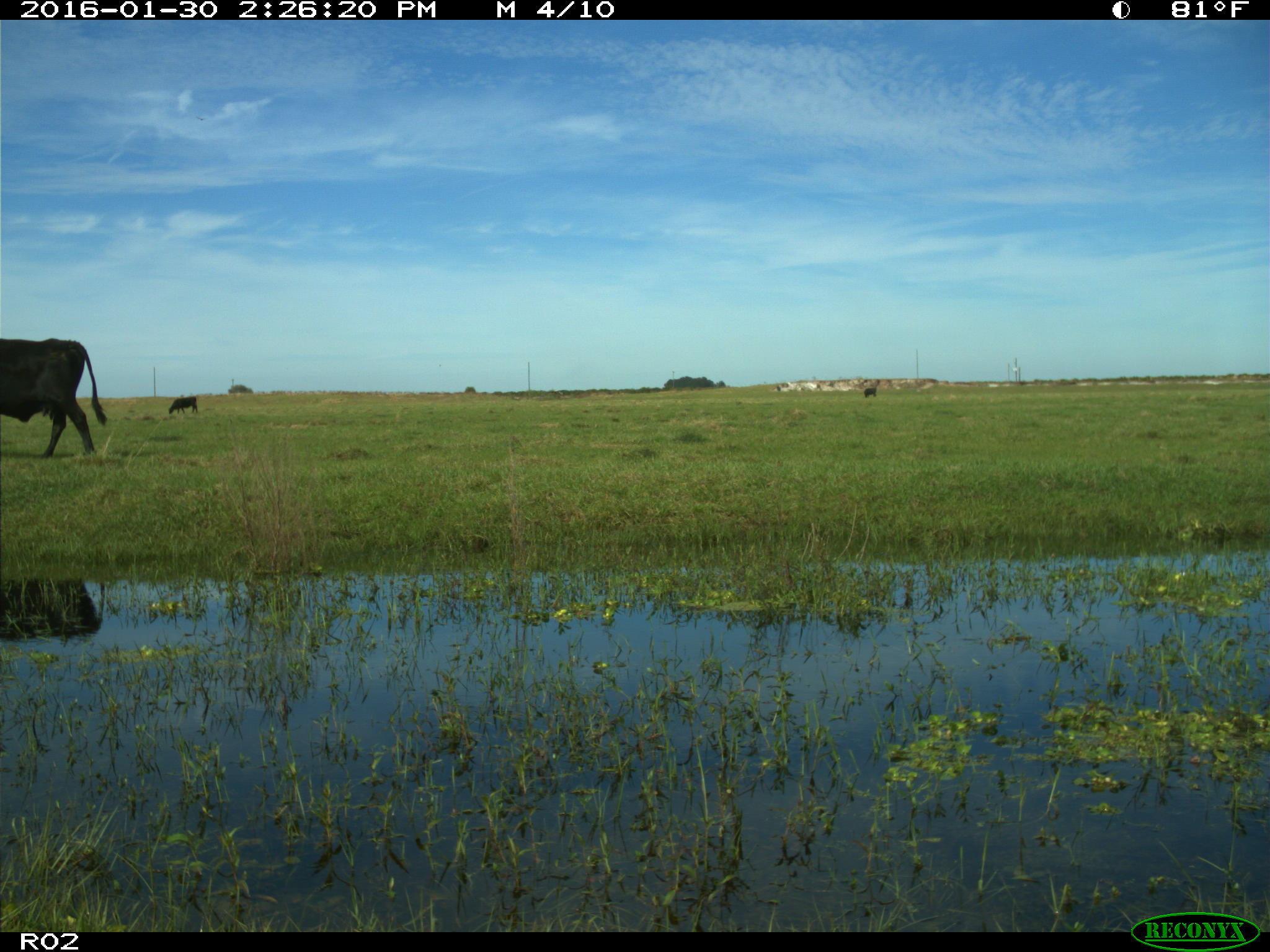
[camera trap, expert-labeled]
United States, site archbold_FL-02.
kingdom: Animalia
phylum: Chordata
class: Mammalia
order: Artiodactyla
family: Bovidae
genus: Bos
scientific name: Bos taurus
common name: domestic cow